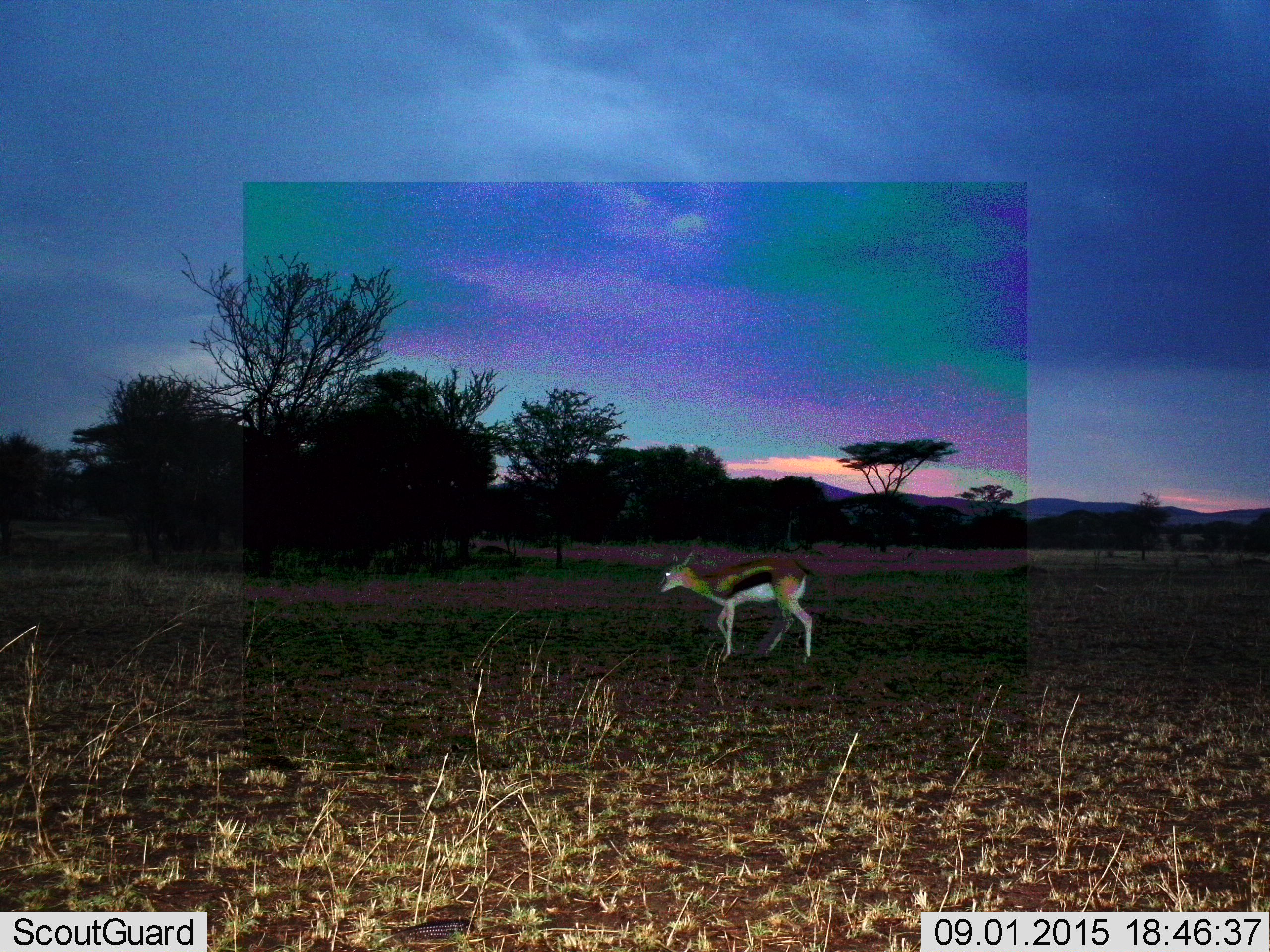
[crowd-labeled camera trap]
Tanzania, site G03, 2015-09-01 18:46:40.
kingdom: Animalia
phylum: Chordata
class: Mammalia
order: Artiodactyla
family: Bovidae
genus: Eudorcas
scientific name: Eudorcas thomsonii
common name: thomson's gazelle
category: gazellethomsons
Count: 1.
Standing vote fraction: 44%.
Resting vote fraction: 0%.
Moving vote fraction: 62%.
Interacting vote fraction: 0%.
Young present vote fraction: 6%.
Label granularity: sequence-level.